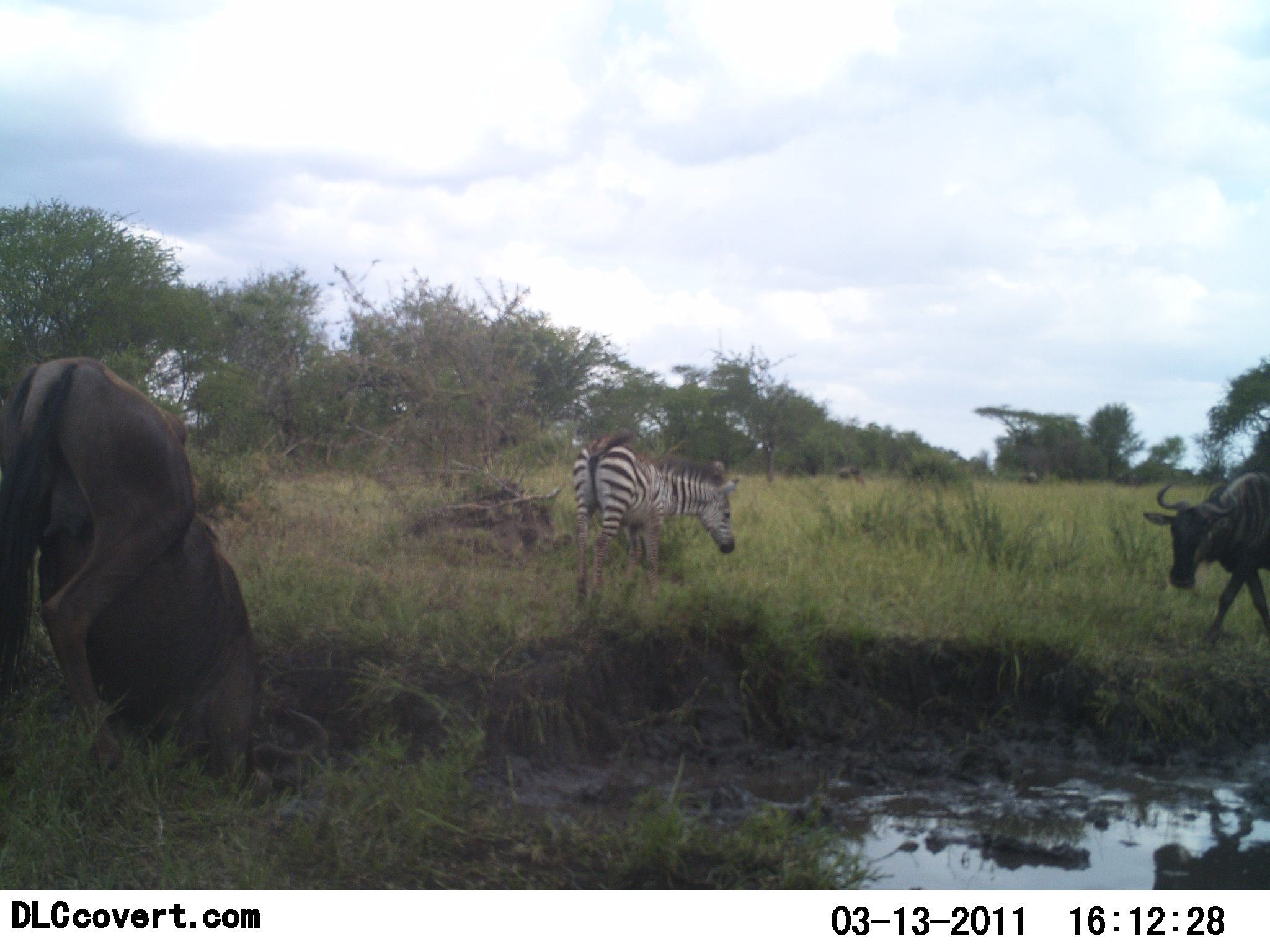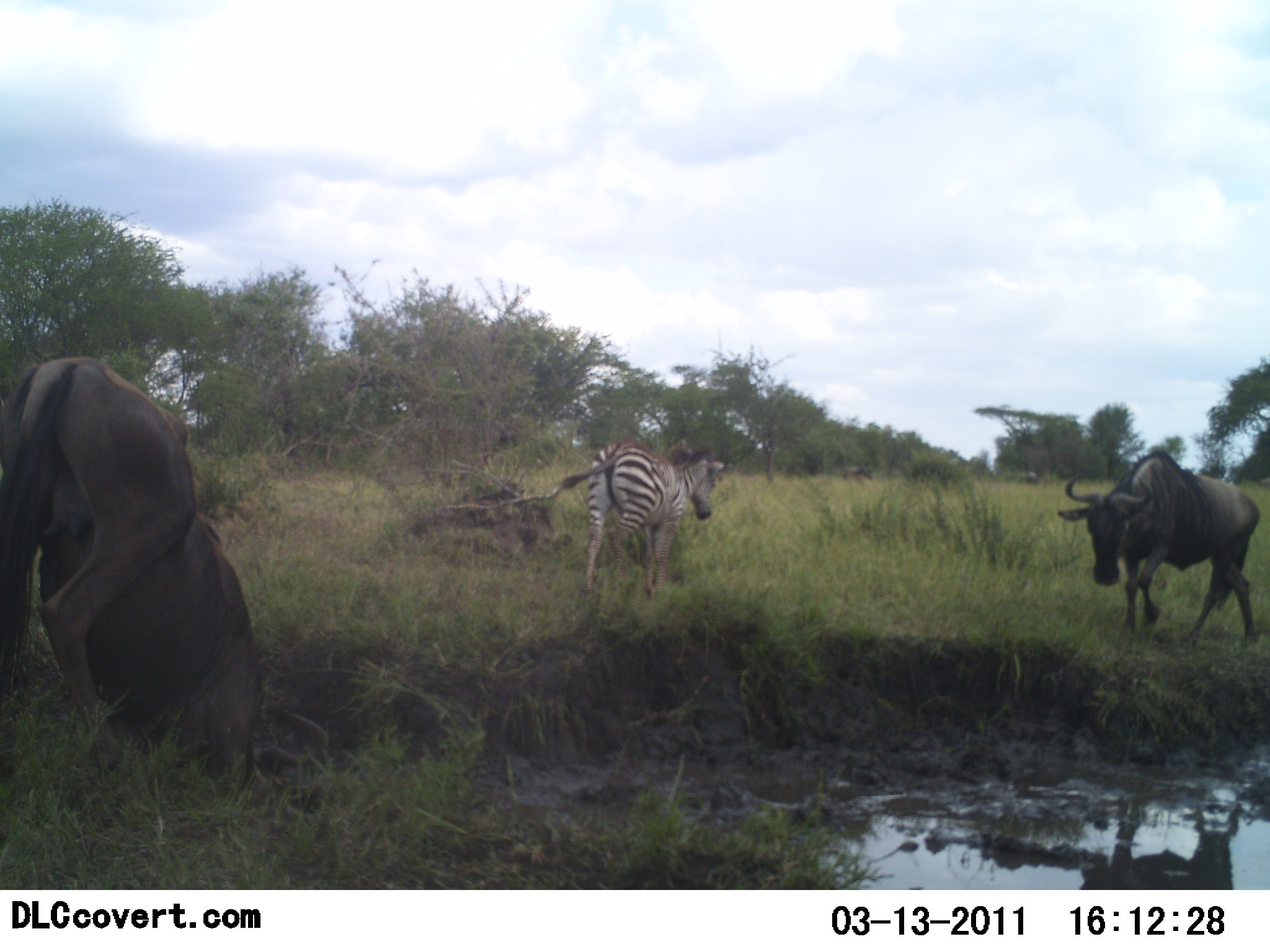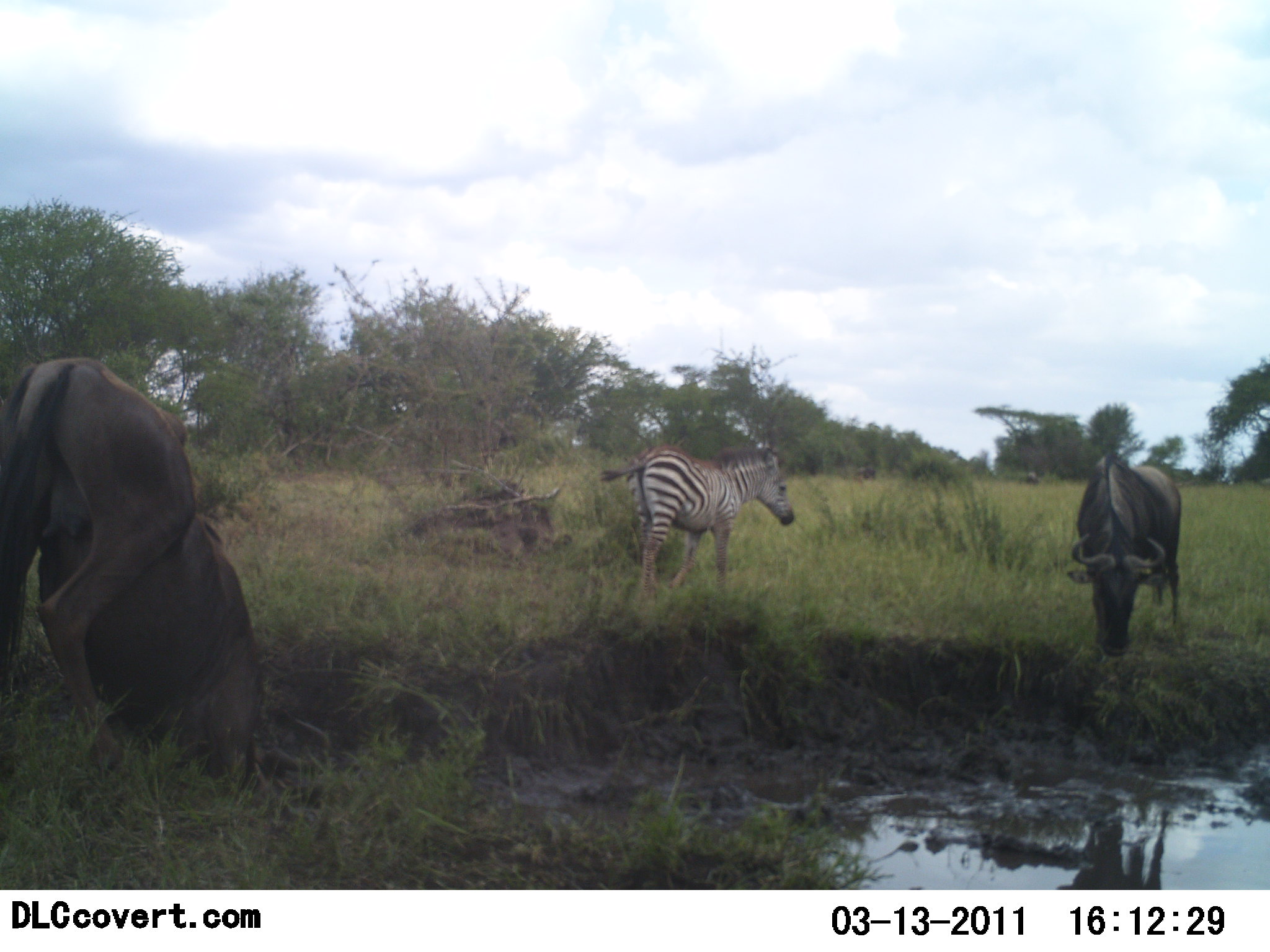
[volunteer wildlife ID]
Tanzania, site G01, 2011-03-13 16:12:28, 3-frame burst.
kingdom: Animalia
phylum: Chordata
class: Mammalia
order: Artiodactyla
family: Bovidae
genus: Connochaetes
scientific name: Connochaetes taurinus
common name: blue wildebeest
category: wildebeest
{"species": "wildebeest (blue wildebeest) (Connochaetes taurinus)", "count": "2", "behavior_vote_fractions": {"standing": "33%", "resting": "0%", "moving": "58%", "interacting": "0%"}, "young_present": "0%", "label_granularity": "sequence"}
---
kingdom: Animalia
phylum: Chordata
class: Mammalia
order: Perissodactyla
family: Equidae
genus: Equus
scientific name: Equus quagga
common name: plains zebra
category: zebra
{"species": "zebra (plains zebra) (Equus quagga)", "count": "1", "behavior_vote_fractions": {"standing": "7%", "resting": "0%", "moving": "86%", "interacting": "7%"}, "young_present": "7%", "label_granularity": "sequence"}